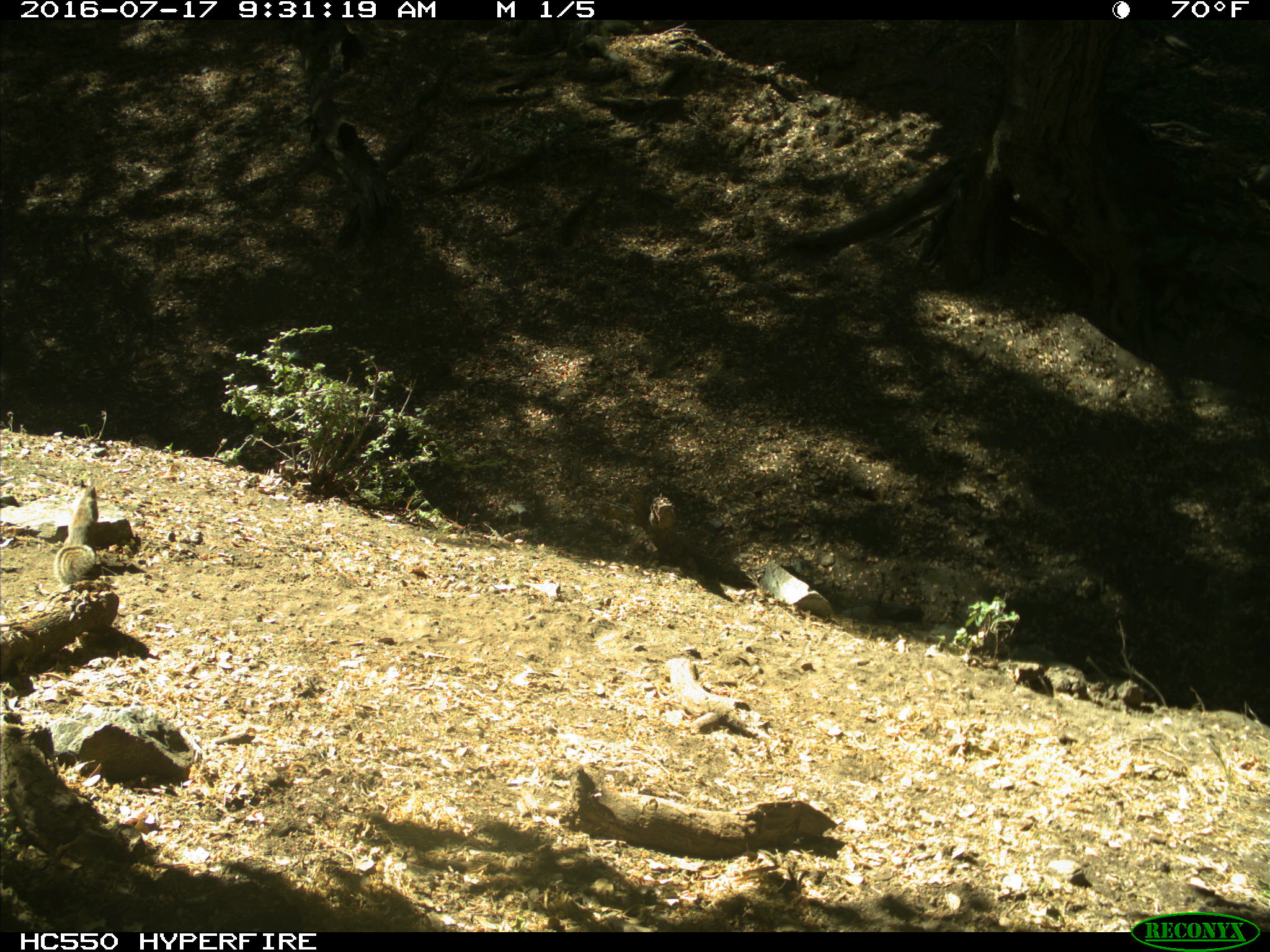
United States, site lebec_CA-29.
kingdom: Animalia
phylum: Chordata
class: Mammalia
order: Rodentia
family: Sciuridae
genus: Otospermophilus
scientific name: Otospermophilus beecheyi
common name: california ground squirrel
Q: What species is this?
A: Otospermophilus beecheyi (california ground squirrel).